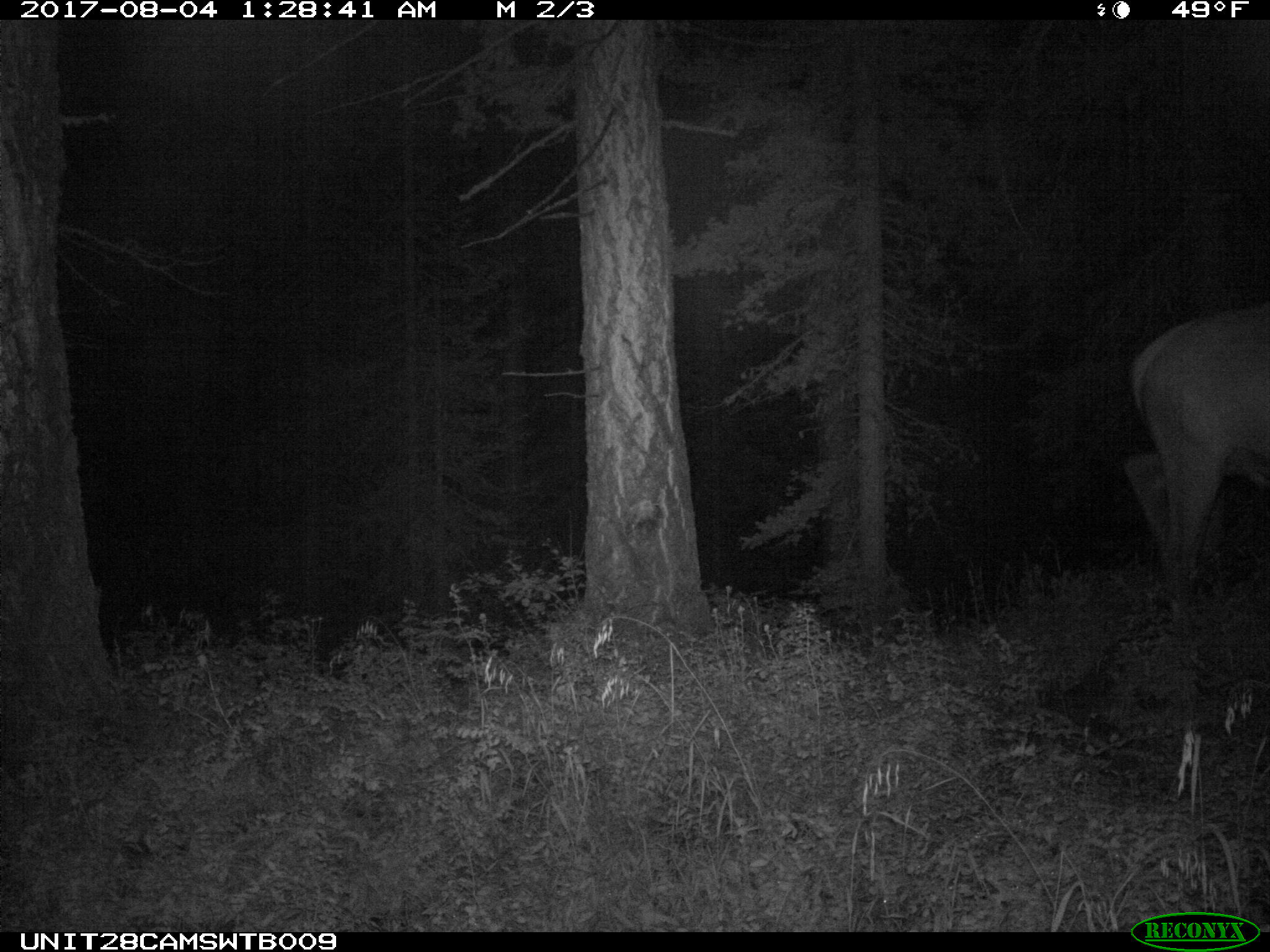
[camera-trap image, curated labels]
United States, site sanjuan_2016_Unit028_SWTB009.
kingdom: Animalia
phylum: Chordata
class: Mammalia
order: Artiodactyla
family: Cervidae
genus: Cervus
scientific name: Cervus elaphus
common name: red deer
Cervus elaphus (red deer).